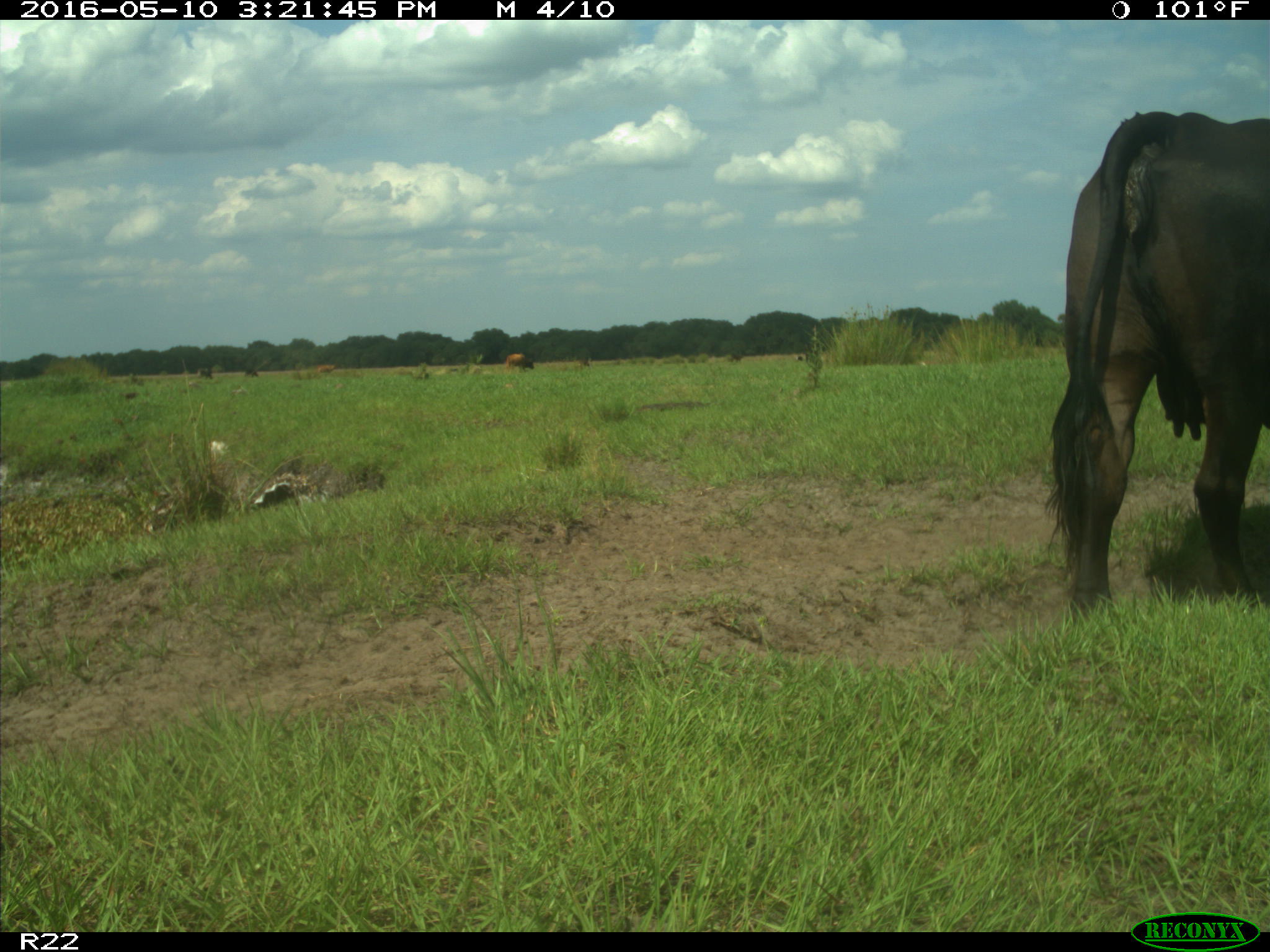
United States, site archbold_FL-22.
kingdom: Animalia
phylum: Chordata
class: Mammalia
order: Artiodactyla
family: Bovidae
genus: Bos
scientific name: Bos taurus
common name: domestic cow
Bos taurus (domestic cow).